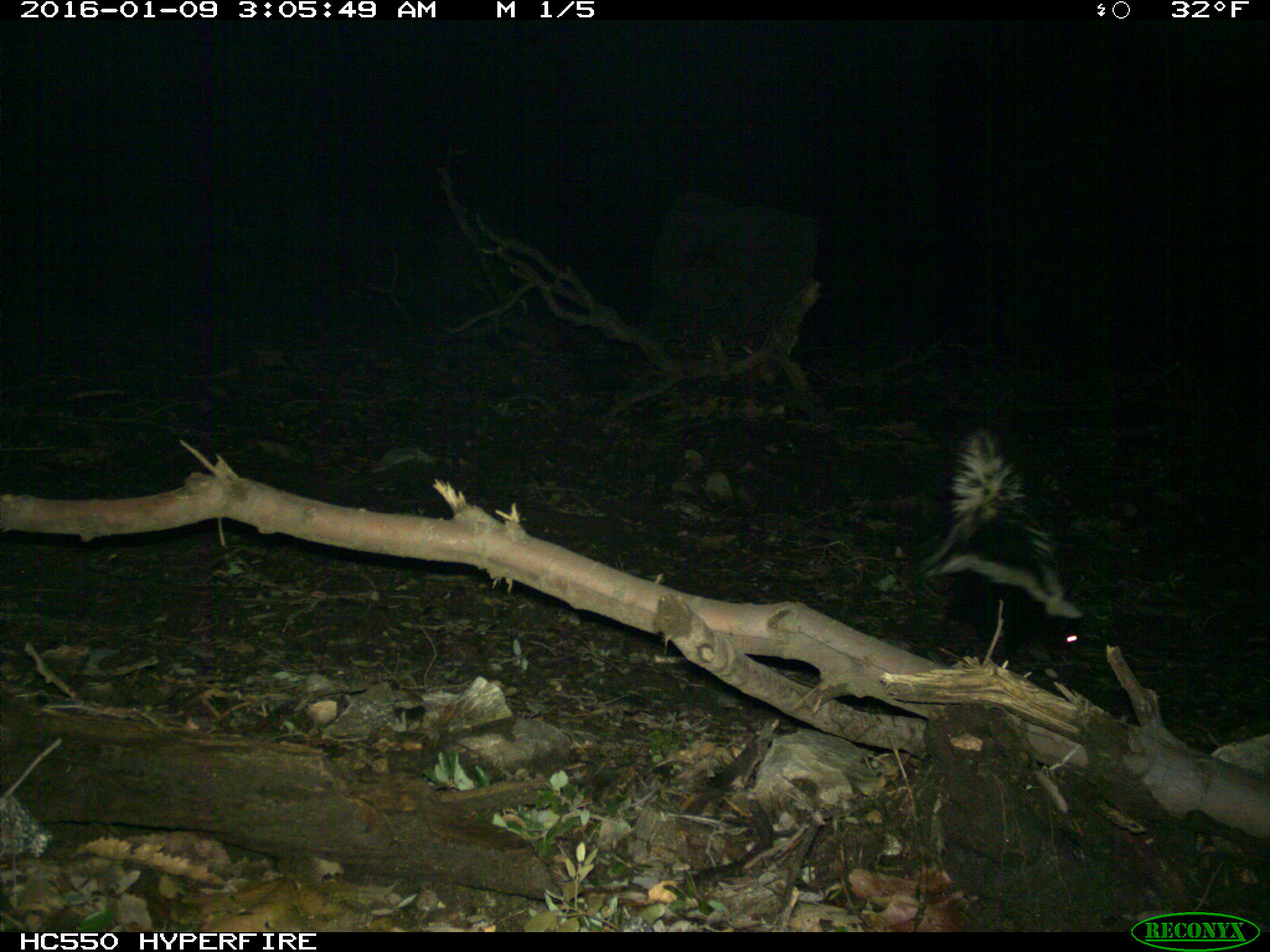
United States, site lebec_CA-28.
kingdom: Animalia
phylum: Chordata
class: Mammalia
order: Carnivora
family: Mephitidae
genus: Mephitis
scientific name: Mephitis mephitis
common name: striped skunk